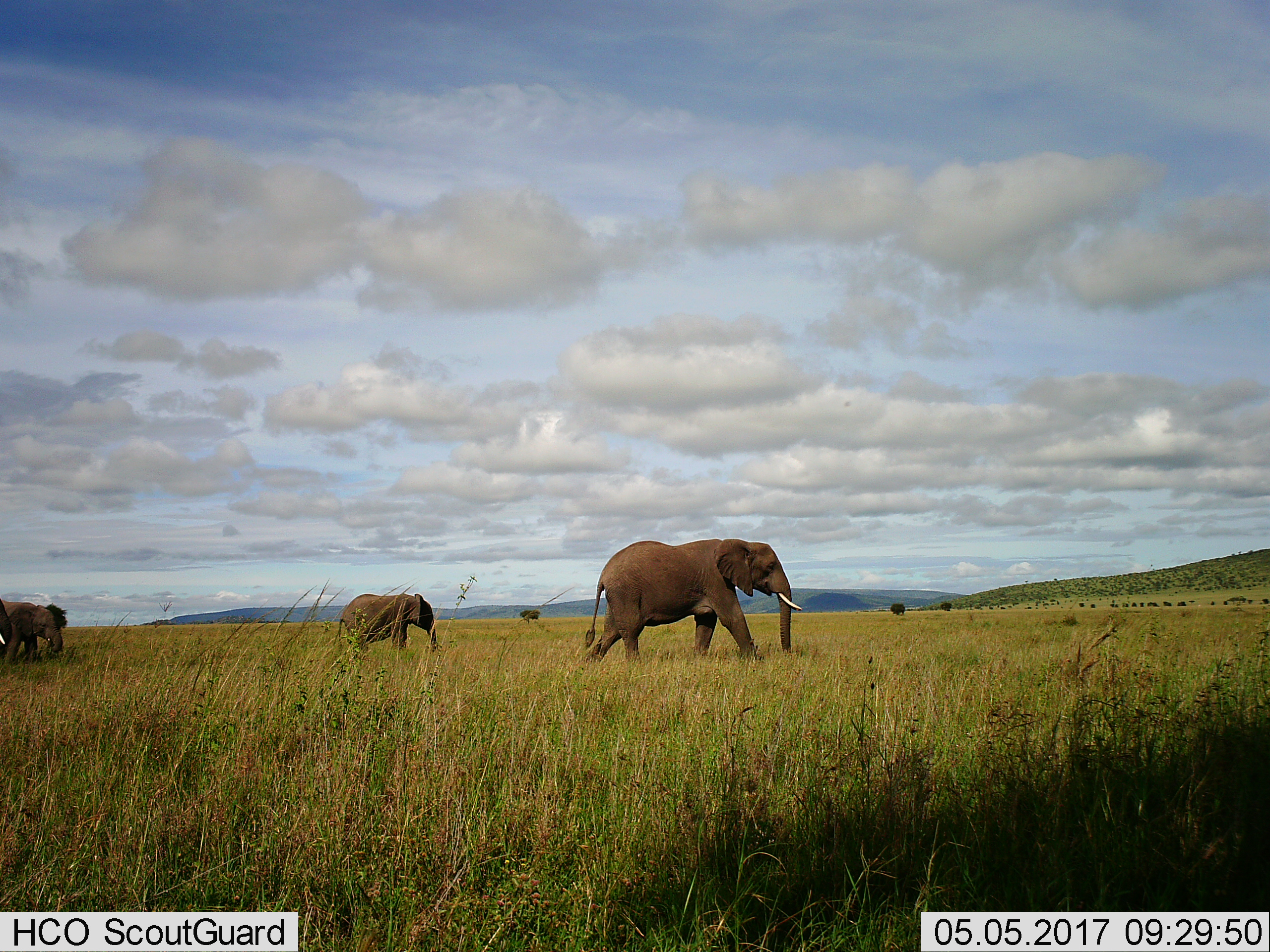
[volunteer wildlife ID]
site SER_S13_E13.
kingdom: Animalia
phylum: Chordata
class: Mammalia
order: Proboscidea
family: Elephantidae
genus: Loxodonta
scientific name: Loxodonta africana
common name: african bush elephant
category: elephant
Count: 4.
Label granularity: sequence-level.